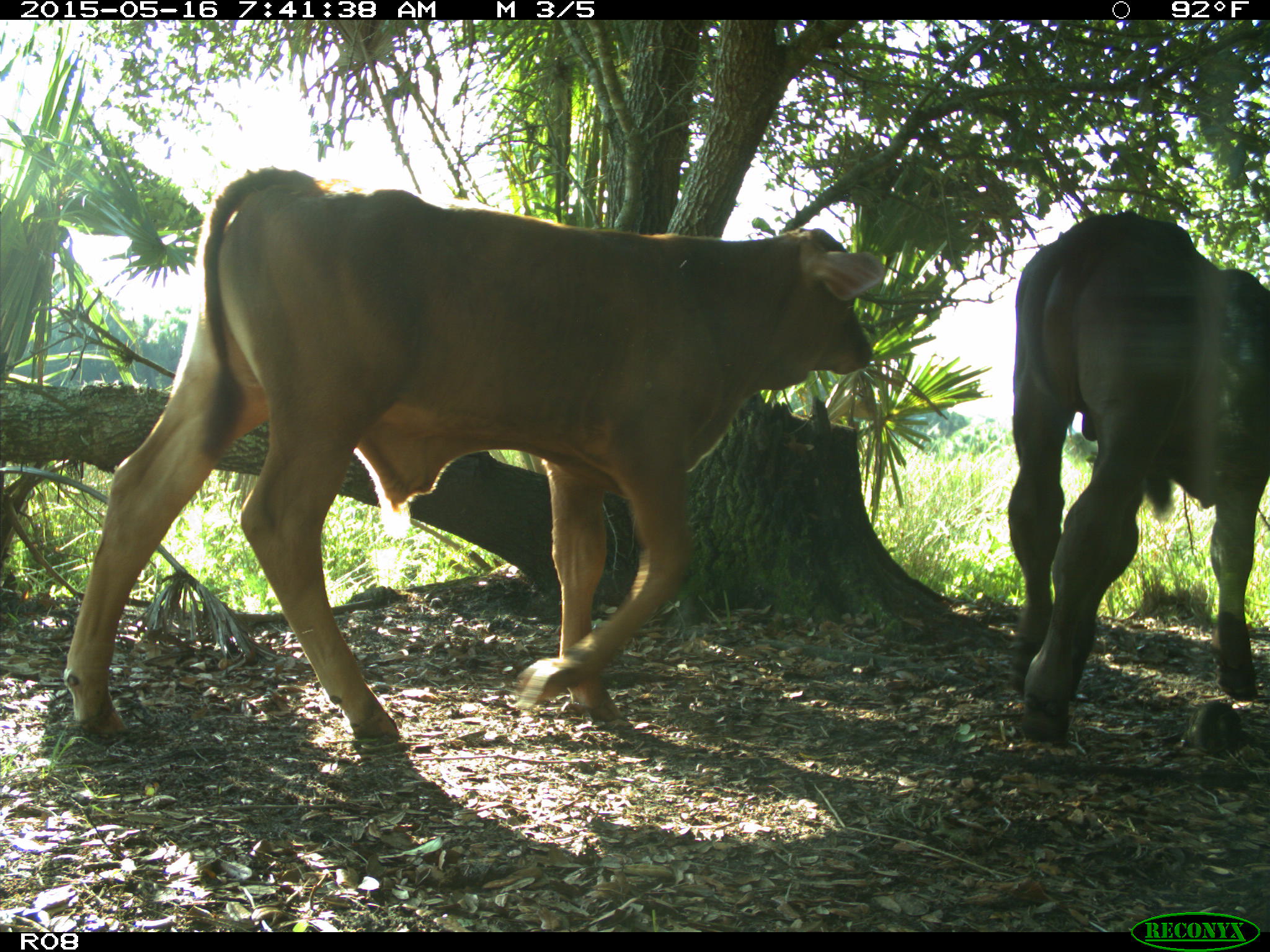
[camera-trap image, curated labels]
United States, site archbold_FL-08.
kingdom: Animalia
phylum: Chordata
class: Mammalia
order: Artiodactyla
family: Bovidae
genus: Bos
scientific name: Bos taurus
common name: domestic cow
Bos taurus (domestic cow).